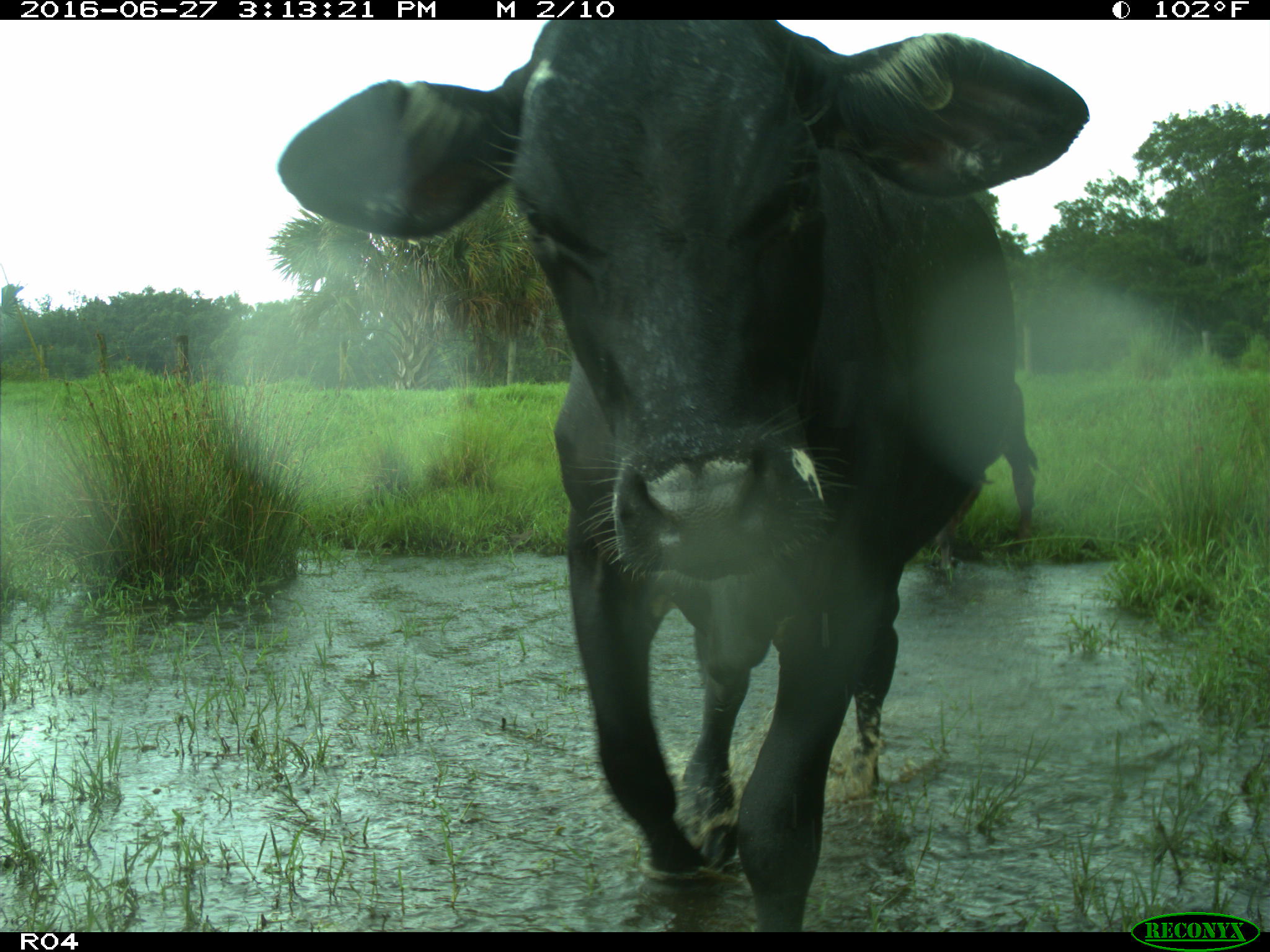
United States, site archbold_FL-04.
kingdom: Animalia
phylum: Chordata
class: Mammalia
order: Artiodactyla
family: Bovidae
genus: Bos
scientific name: Bos taurus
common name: domestic cow